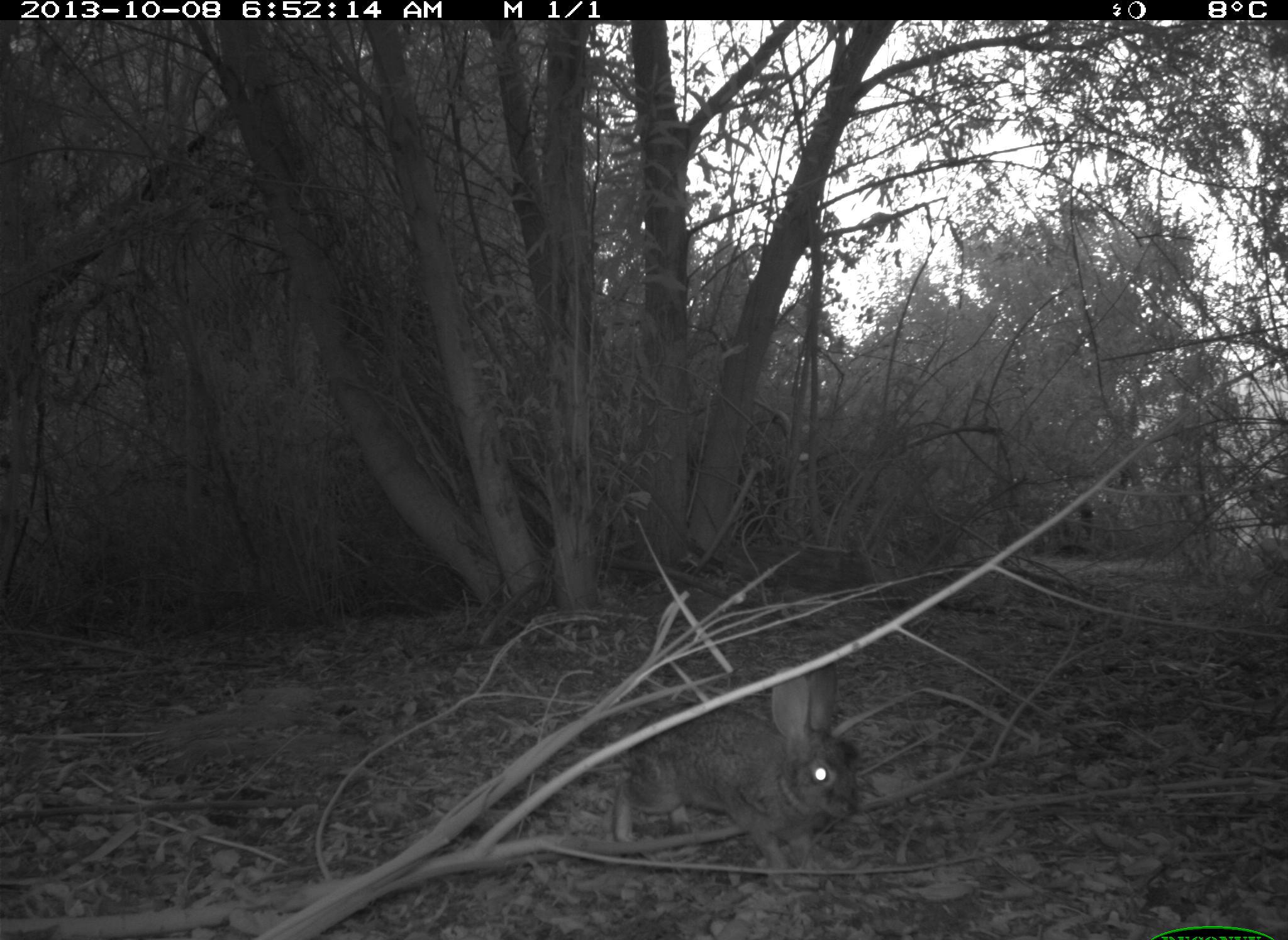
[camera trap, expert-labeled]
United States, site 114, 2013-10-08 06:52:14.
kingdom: Animalia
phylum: Chordata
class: Mammalia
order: Lagomorpha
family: Leporidae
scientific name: Leporidae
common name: rabbits and hares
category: rabbit